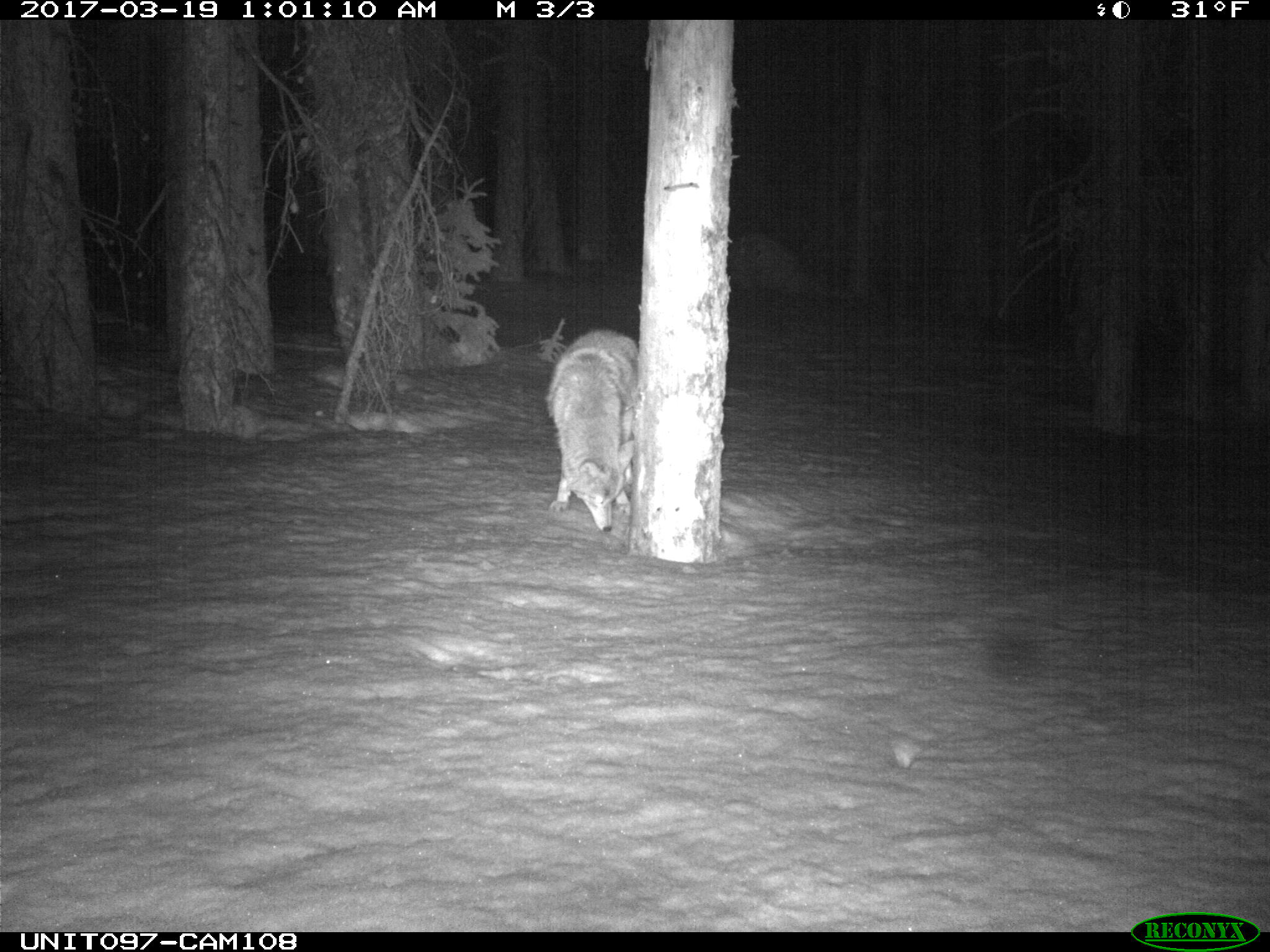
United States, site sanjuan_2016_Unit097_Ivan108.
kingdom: Animalia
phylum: Chordata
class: Mammalia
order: Carnivora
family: Canidae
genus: Canis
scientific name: Canis latrans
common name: coyote